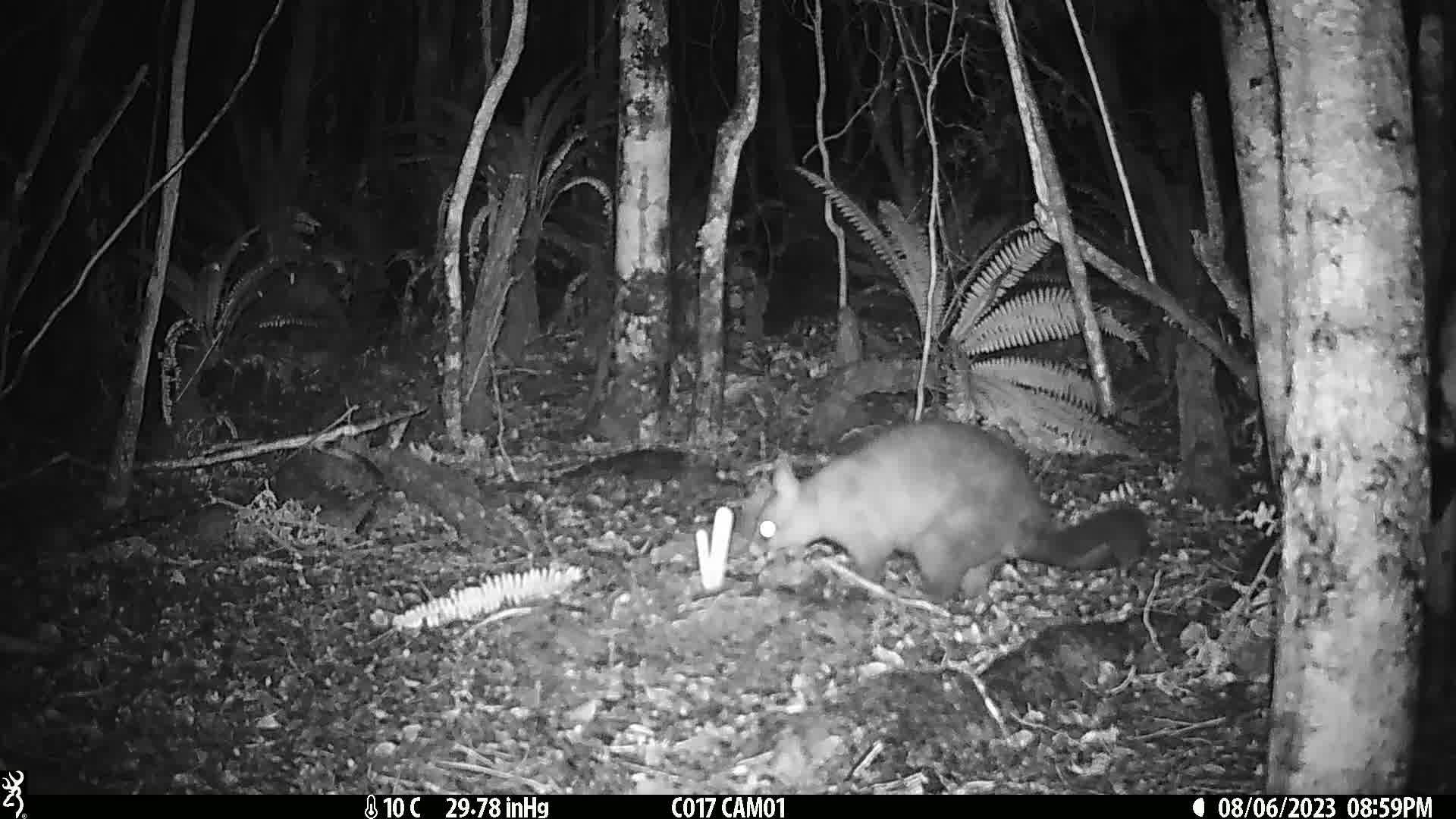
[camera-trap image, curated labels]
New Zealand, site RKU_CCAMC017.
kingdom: Animalia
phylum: Chordata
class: Mammalia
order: Diprotodontia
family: Phalangeridae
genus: Trichosurus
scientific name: Trichosurus vulpecula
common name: common brushtail possum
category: possum